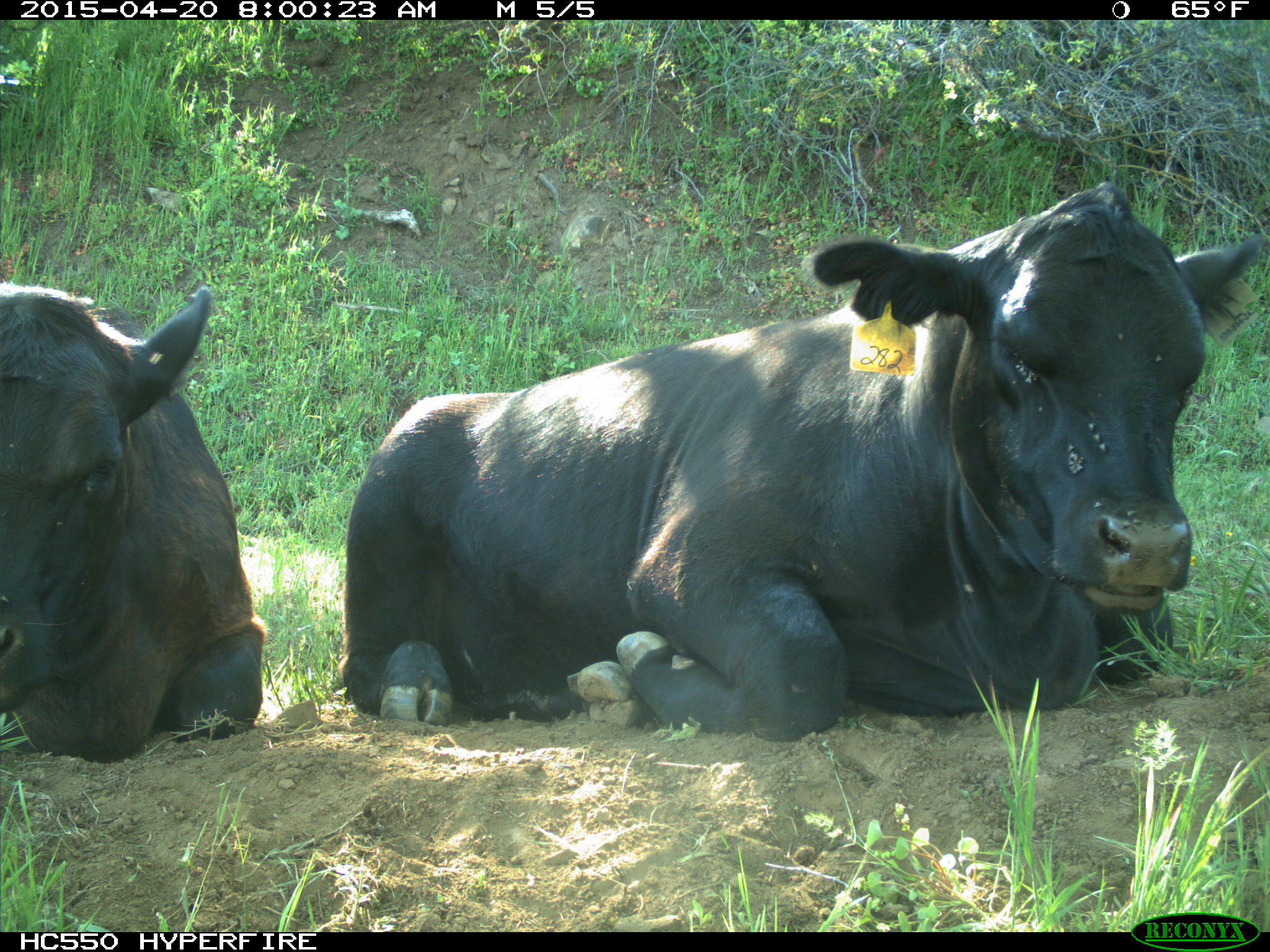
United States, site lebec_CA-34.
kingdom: Animalia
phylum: Chordata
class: Mammalia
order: Artiodactyla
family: Bovidae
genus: Bos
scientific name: Bos taurus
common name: domestic cow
Bos taurus (domestic cow).